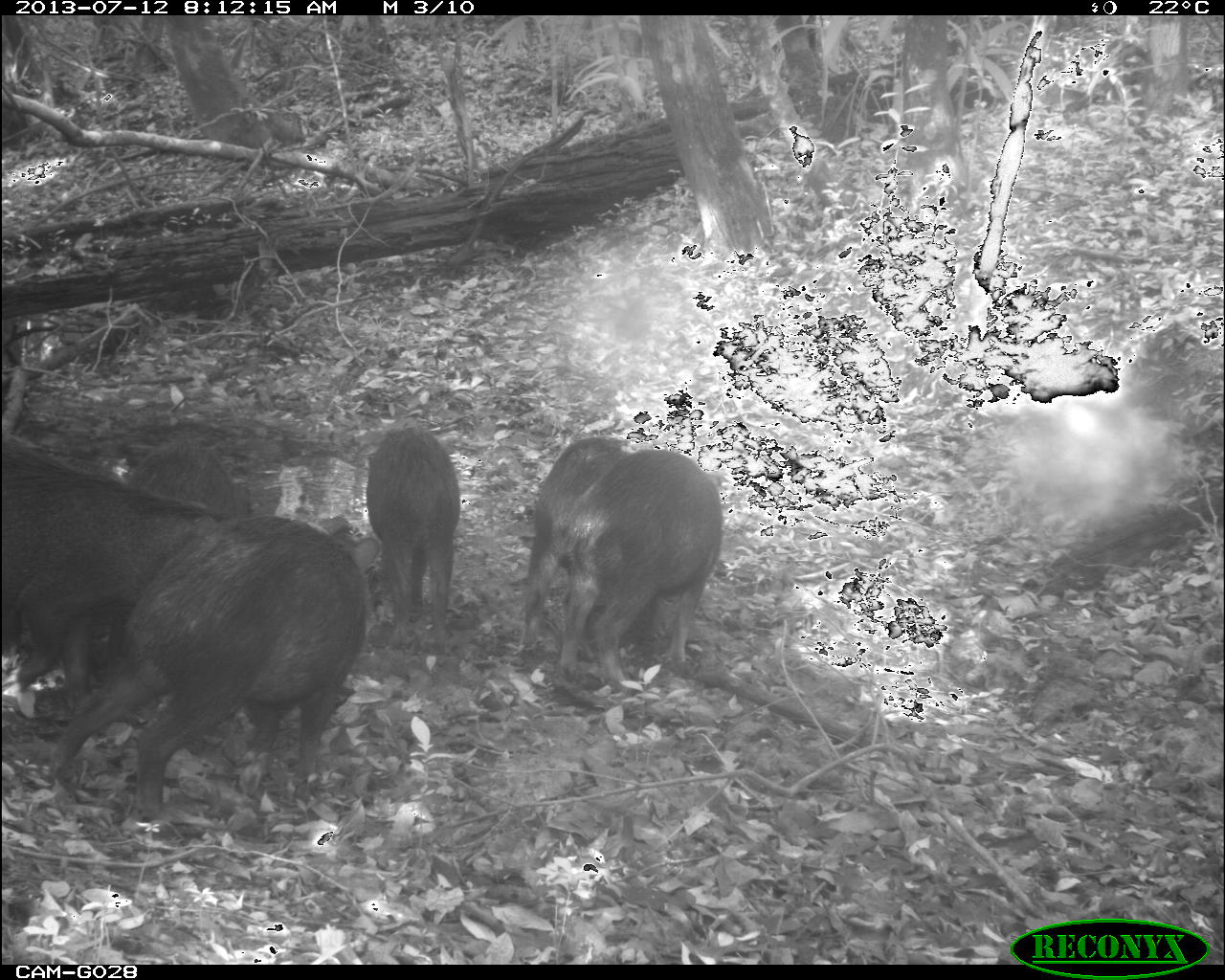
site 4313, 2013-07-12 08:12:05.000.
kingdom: Animalia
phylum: Chordata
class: Mammalia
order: Artiodactyla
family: Tayassuidae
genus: Tayassu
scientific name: Tayassu pecari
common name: white-lipped peccary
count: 7